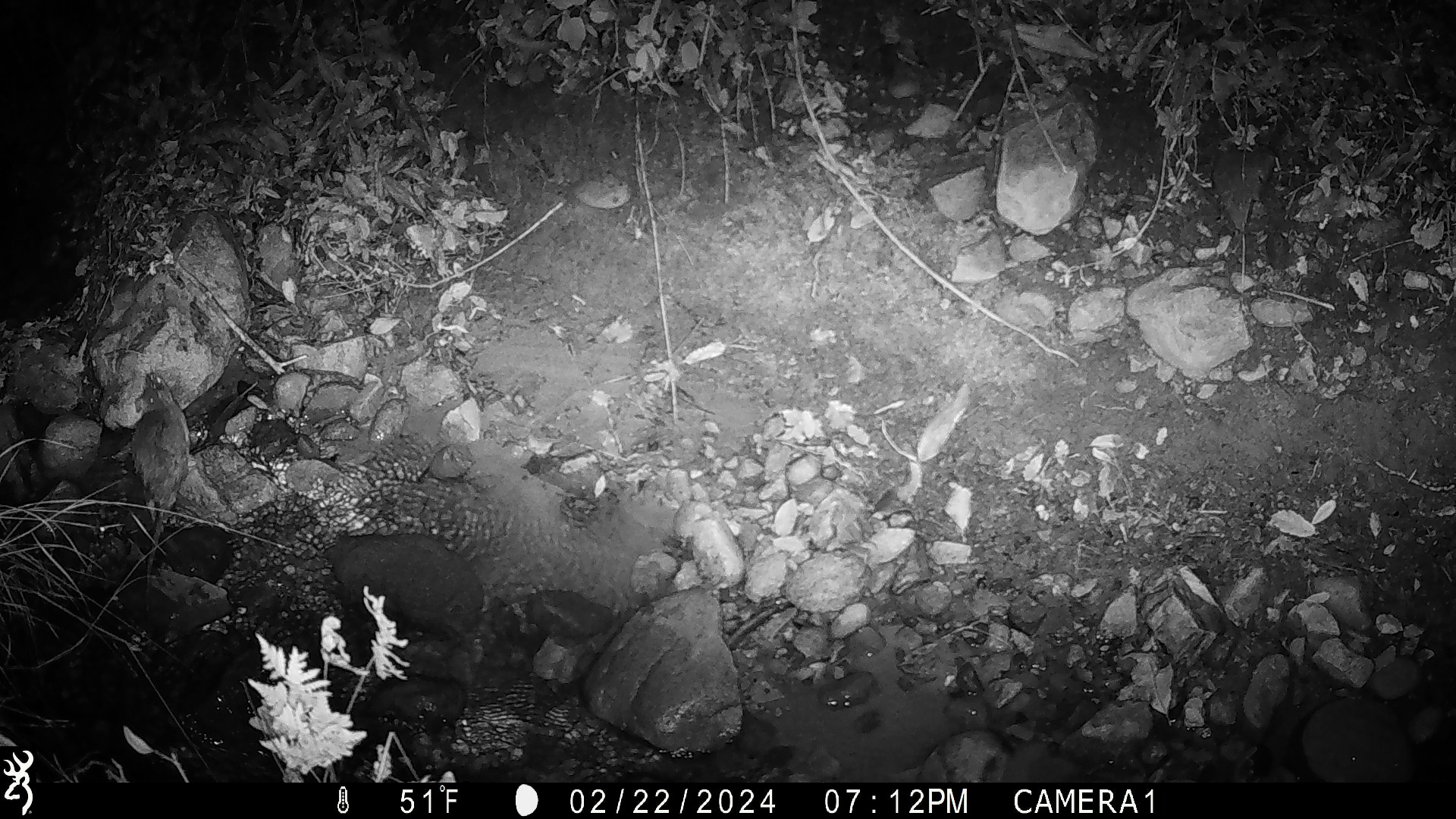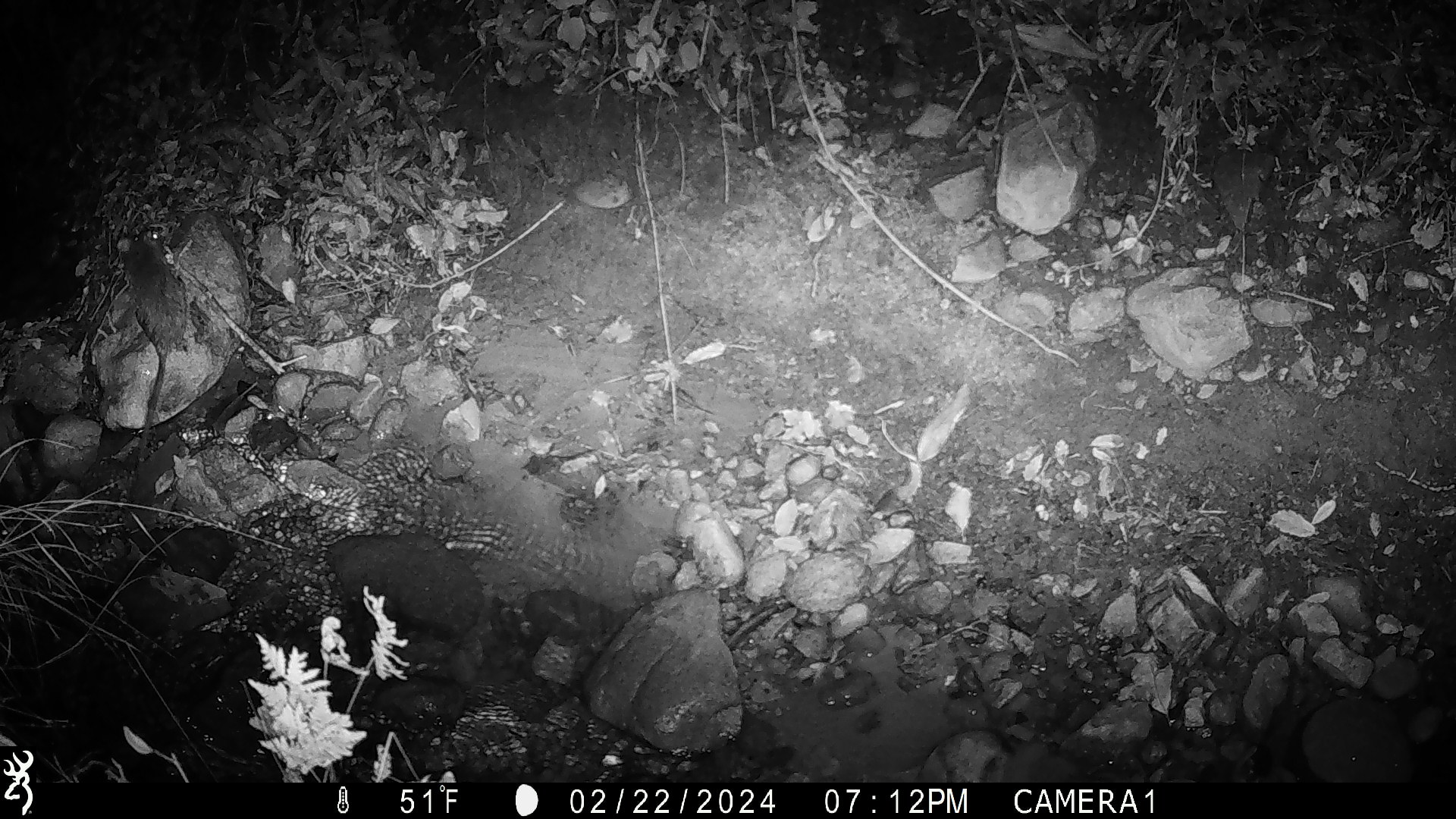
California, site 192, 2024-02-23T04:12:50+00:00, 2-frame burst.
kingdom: Animalia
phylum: Chordata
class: Mammalia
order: Rodentia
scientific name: Rodentia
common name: mouse or rat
Mouse or rat (Rodentia).